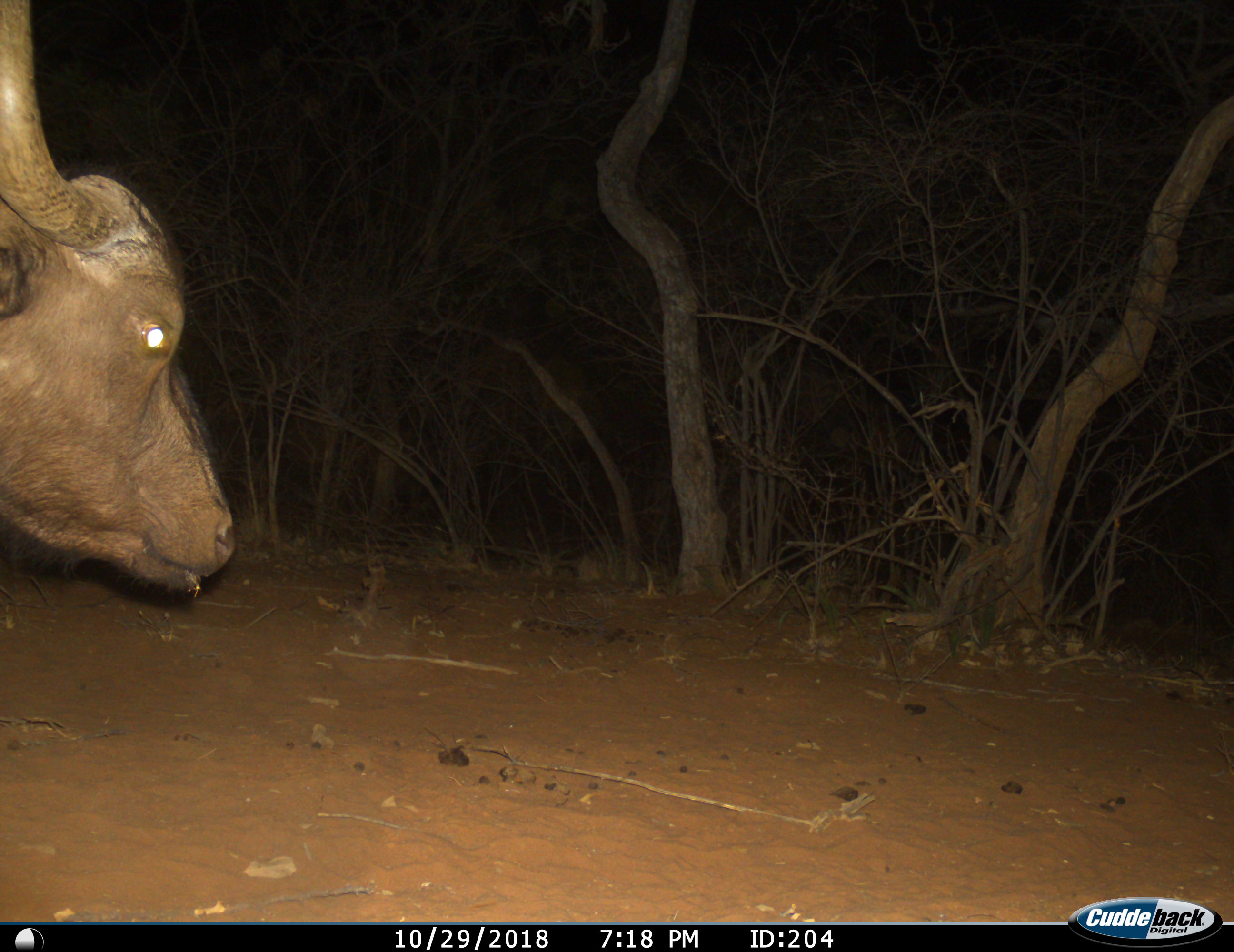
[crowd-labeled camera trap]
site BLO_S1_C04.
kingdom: Animalia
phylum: Chordata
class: Mammalia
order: Artiodactyla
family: Bovidae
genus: Syncerus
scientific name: Syncerus caffer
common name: african buffalo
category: buffalo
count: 1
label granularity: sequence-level